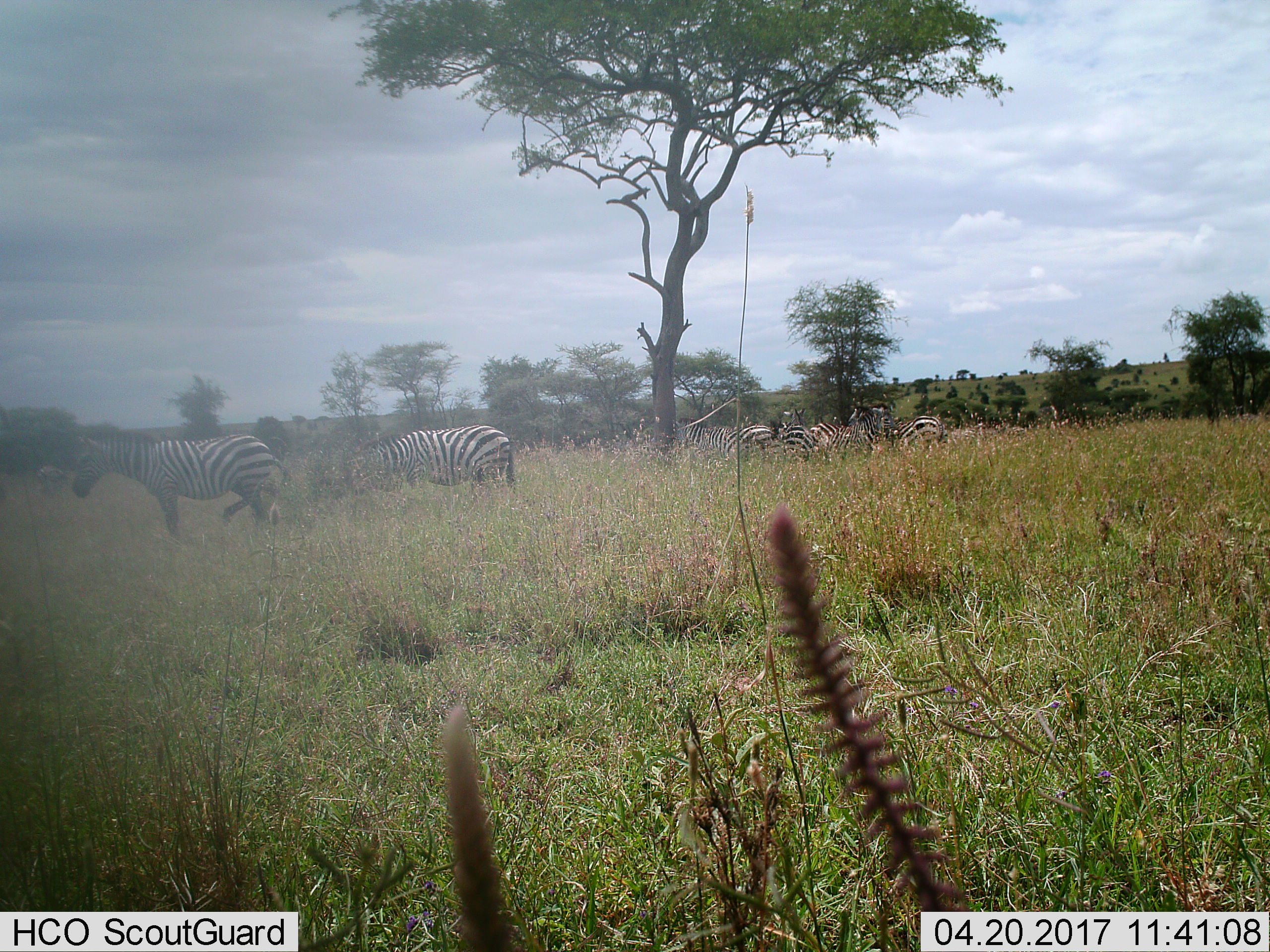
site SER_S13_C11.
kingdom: Animalia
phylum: Chordata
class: Mammalia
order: Perissodactyla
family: Equidae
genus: Equus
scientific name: Equus quagga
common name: plains zebra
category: zebraplains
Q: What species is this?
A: Zebraplains (plains zebra) (Equus quagga).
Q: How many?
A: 8.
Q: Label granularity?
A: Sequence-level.